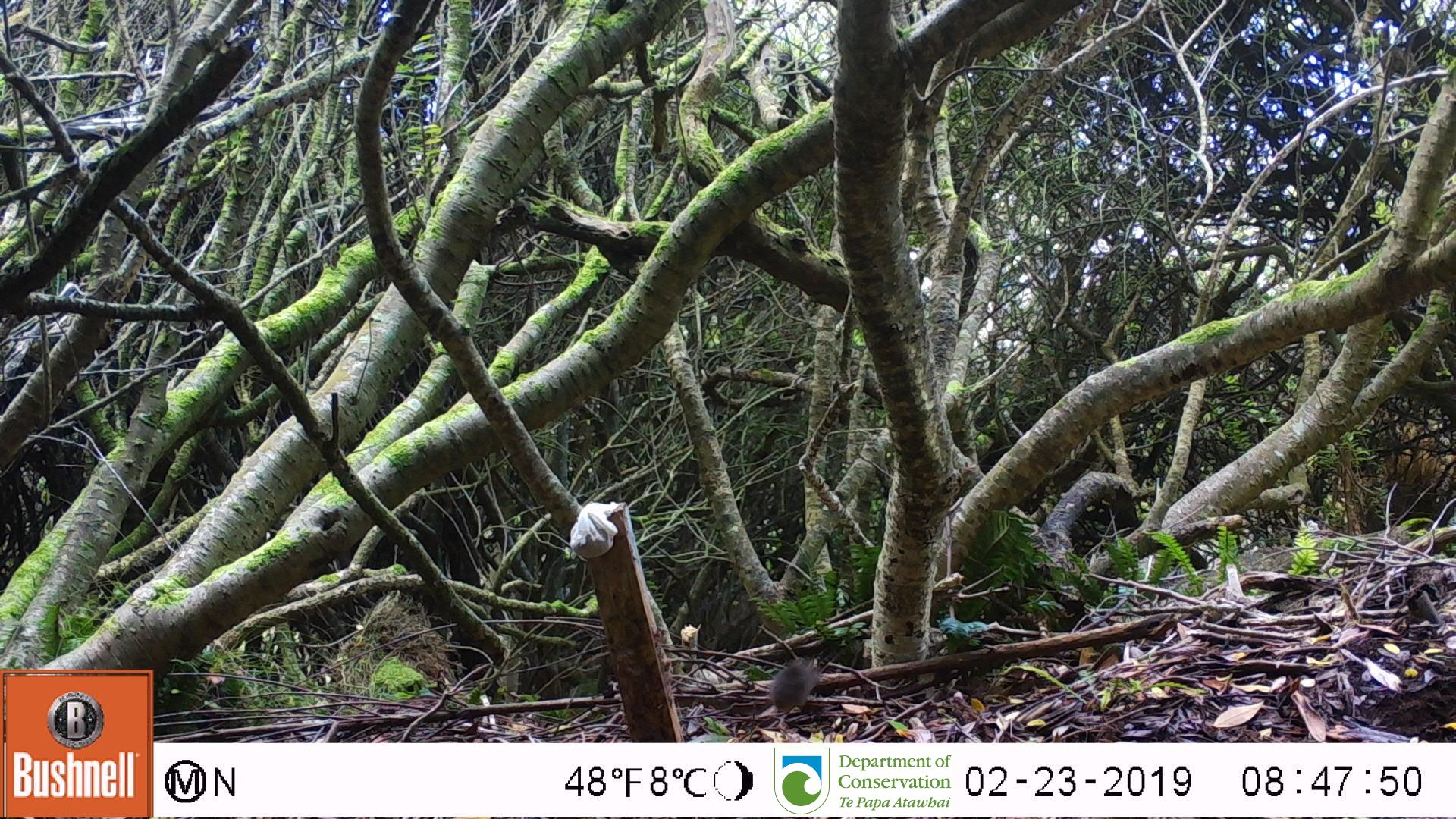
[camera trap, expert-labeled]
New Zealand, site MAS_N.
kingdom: Animalia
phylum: Chordata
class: Mammalia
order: Rodentia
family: Muridae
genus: Mus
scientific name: Mus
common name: mouse